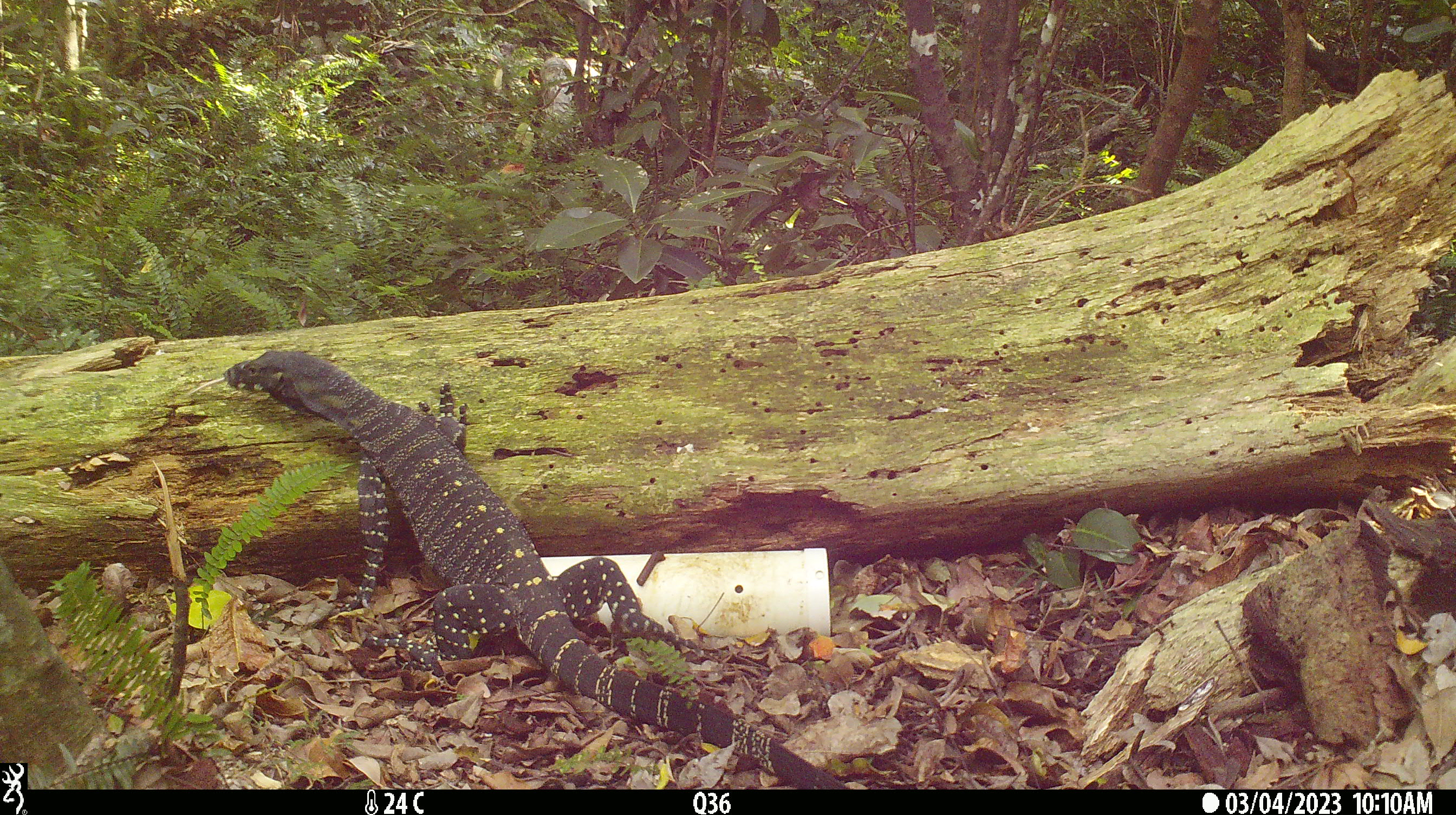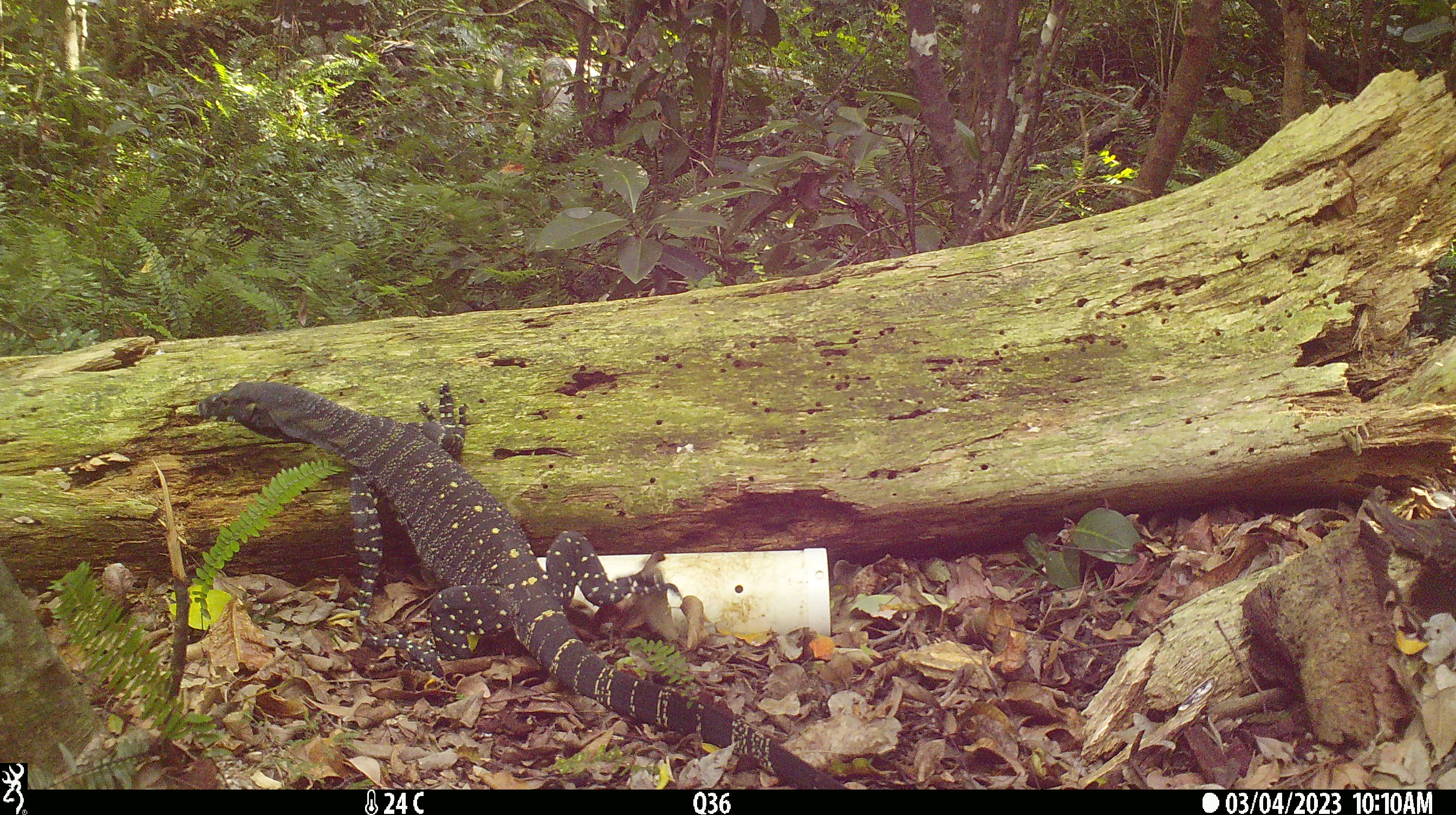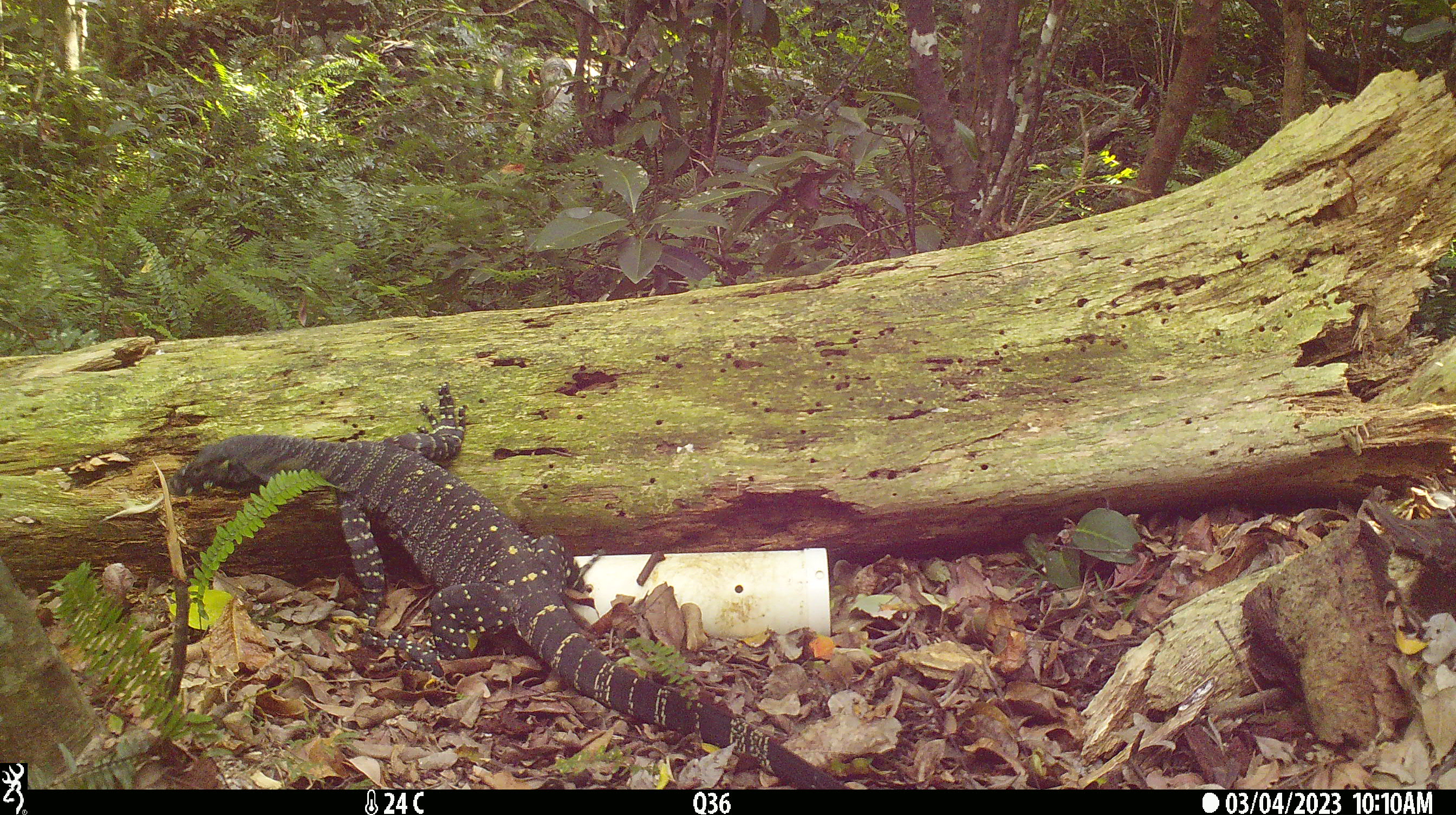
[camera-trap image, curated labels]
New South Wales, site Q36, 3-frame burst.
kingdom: Animalia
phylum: Chordata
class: Reptilia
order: Squamata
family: Varanidae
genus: Varanus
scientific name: Varanus varius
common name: lace monitor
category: goanna